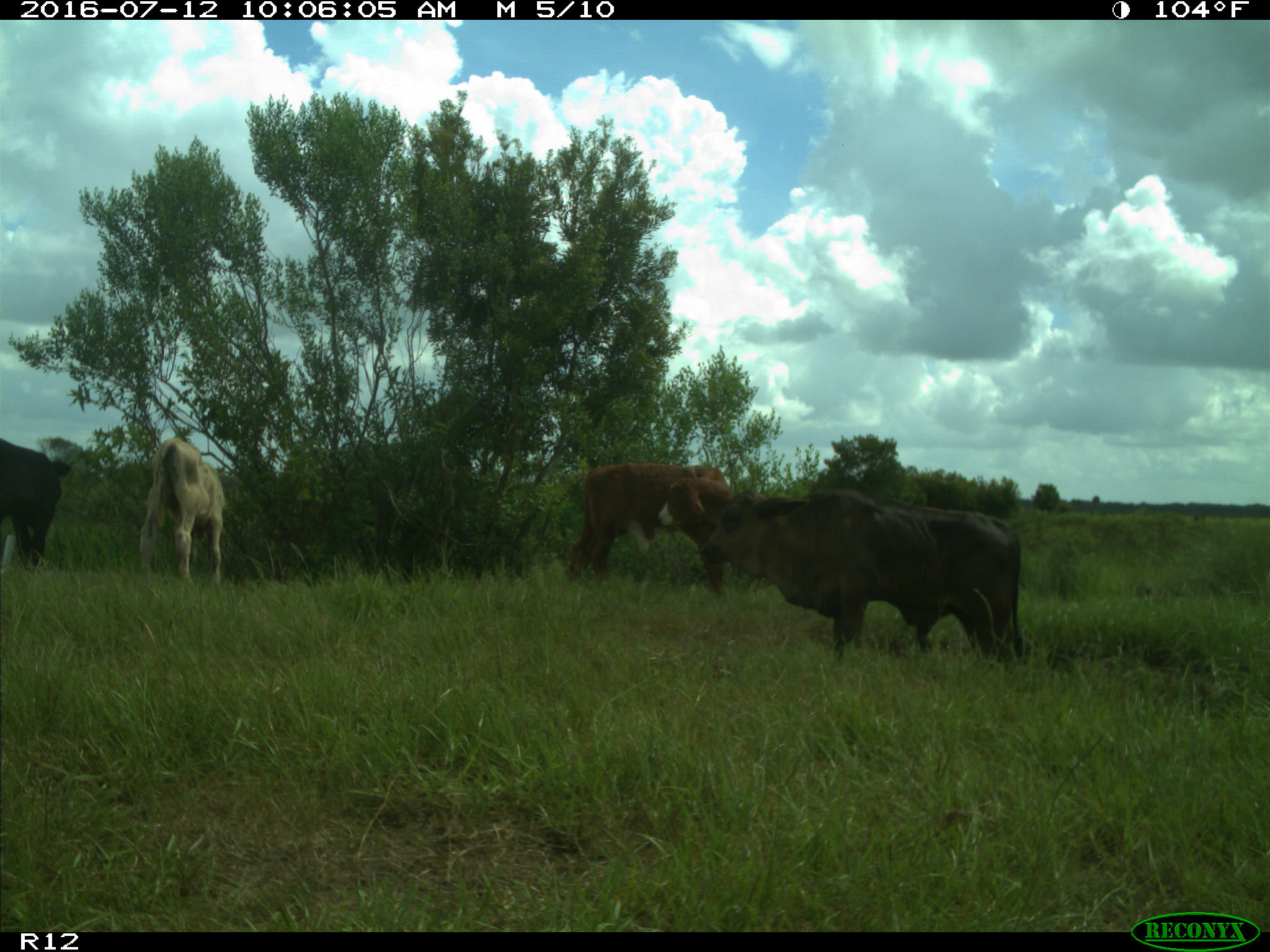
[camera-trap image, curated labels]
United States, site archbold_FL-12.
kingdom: Animalia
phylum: Chordata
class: Mammalia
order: Artiodactyla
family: Bovidae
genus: Bos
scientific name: Bos taurus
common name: domestic cow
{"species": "Bos taurus (domestic cow)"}